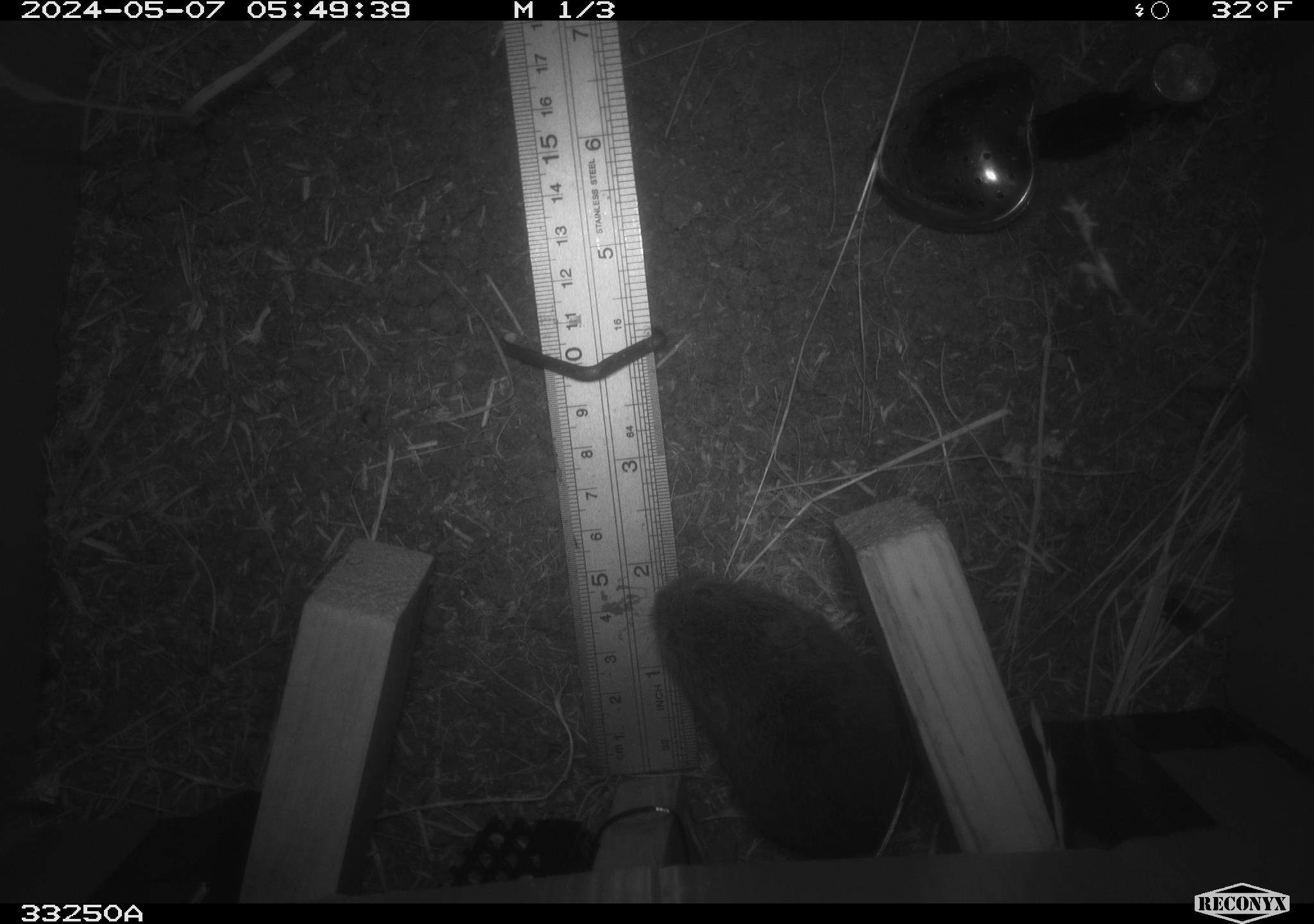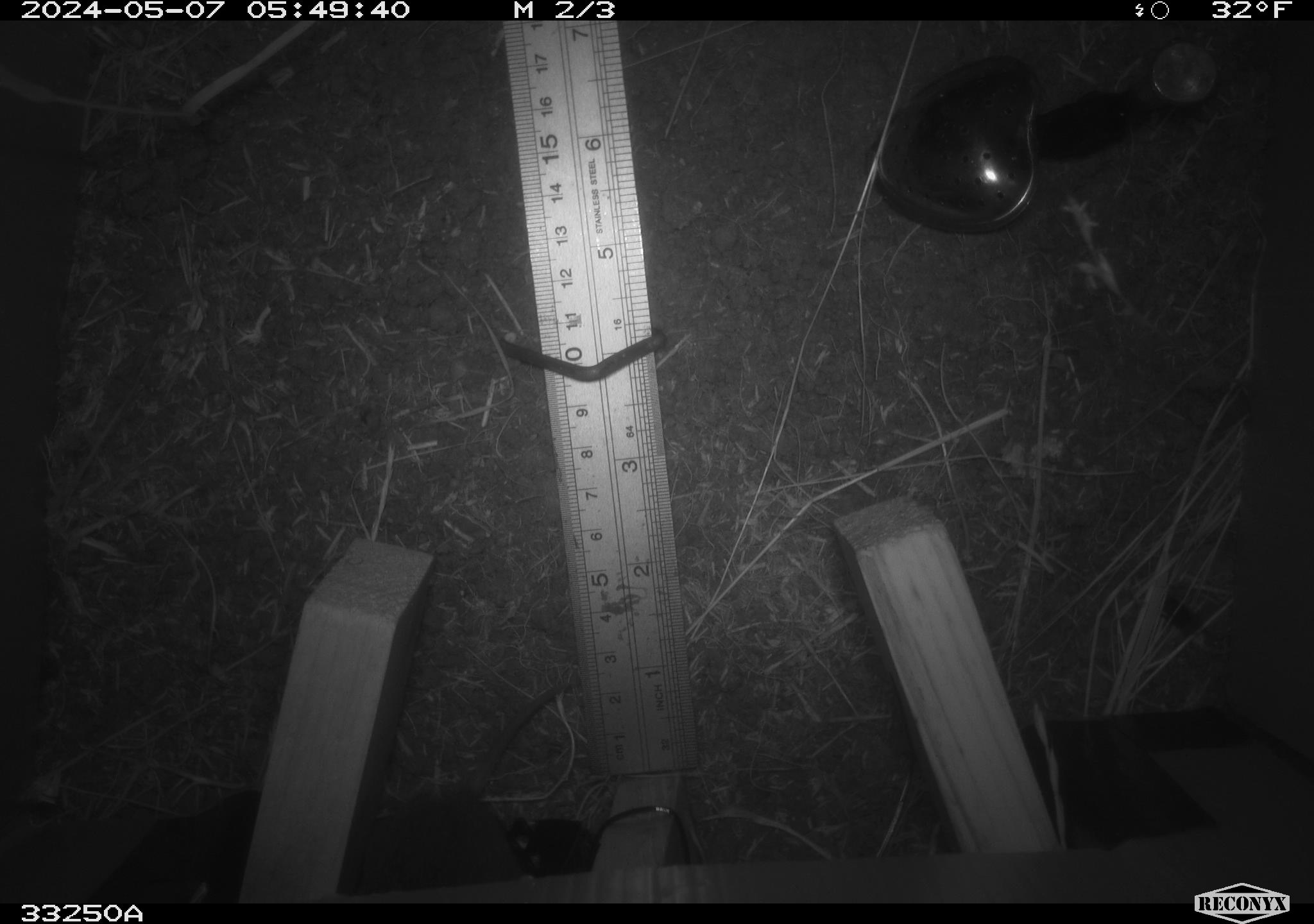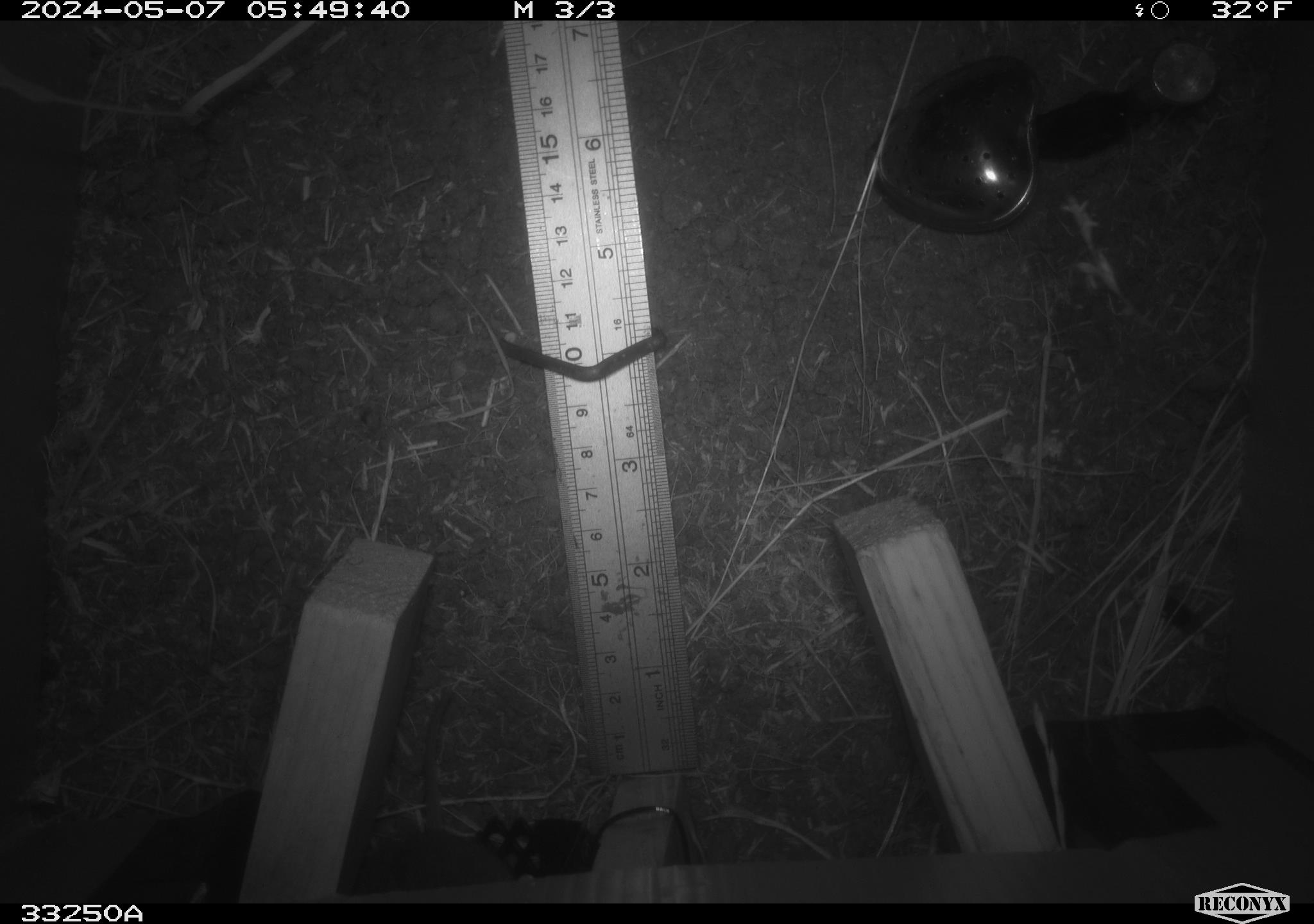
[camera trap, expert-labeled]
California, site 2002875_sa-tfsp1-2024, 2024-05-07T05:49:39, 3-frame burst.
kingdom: Animalia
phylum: Chordata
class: Mammalia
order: Rodentia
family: Cricetidae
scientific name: Arvicolinae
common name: voles, lemmings, and muskrats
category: arvicolinae subfamily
Arvicolinae subfamily (voles, lemmings, and muskrats) (Arvicolinae).